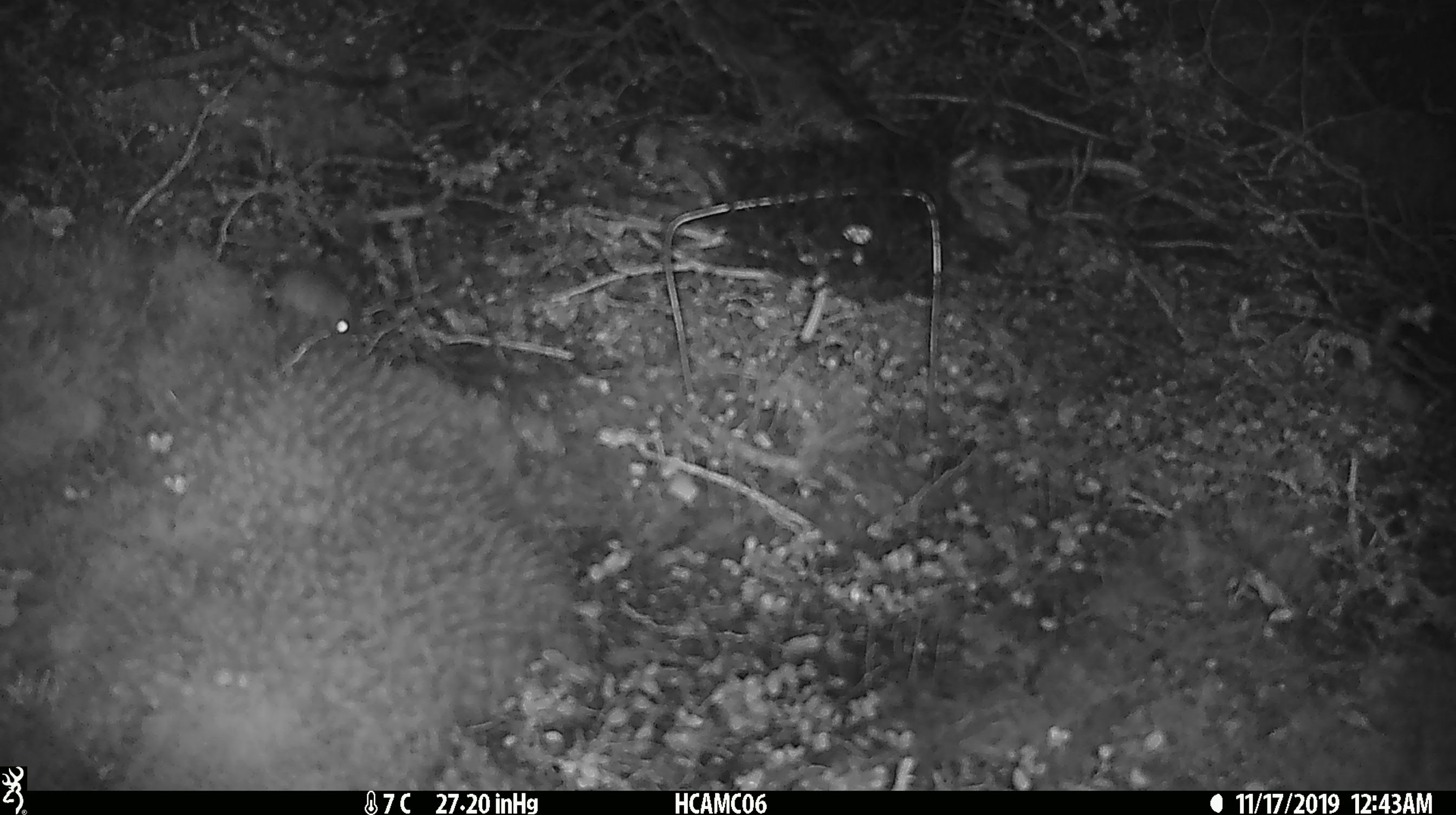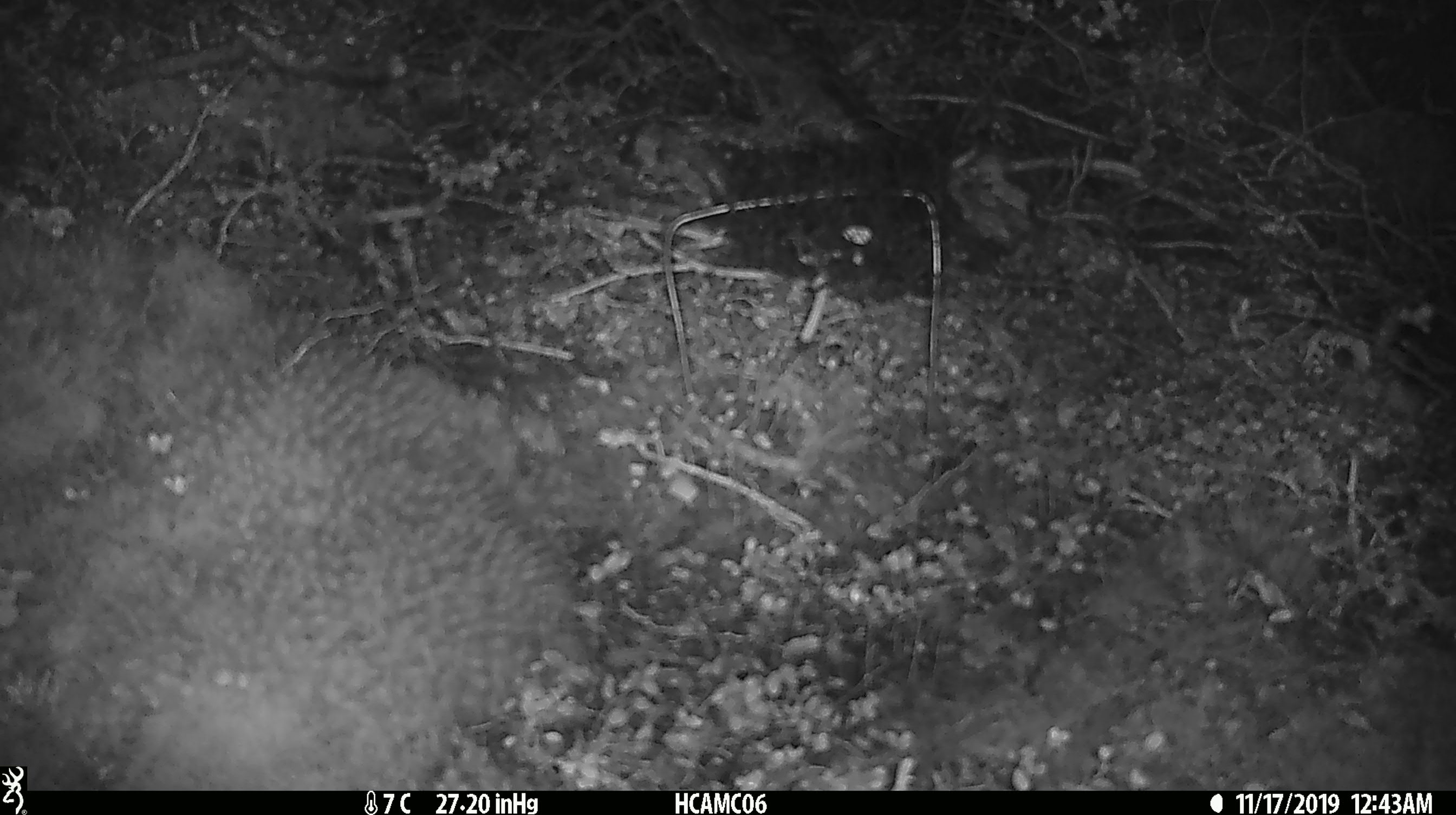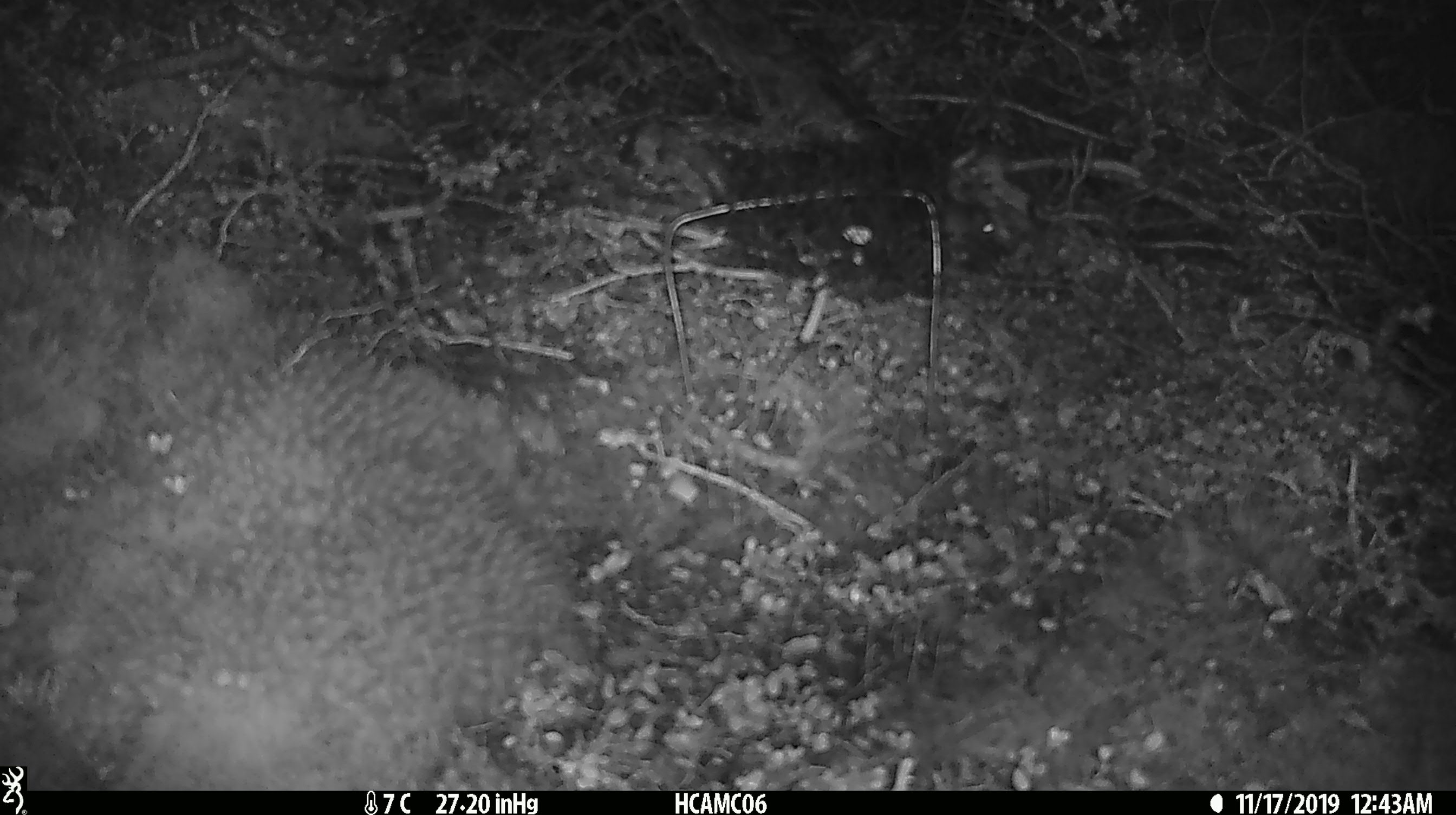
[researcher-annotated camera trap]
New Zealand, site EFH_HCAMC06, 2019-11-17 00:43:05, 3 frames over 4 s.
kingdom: Animalia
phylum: Chordata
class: Mammalia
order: Rodentia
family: Muridae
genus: Mus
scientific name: Mus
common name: mouse